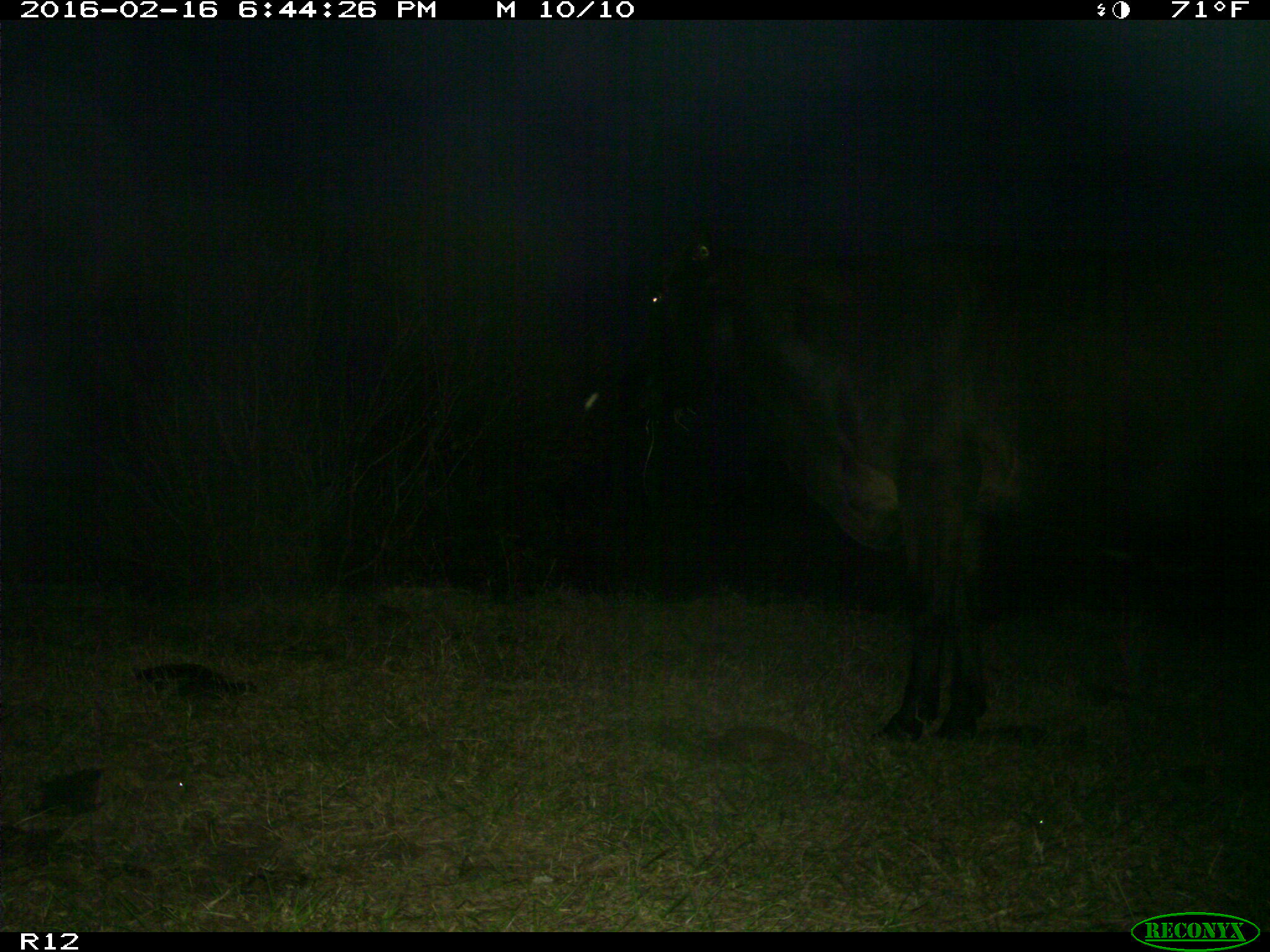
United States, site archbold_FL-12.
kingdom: Animalia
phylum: Chordata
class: Mammalia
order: Artiodactyla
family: Bovidae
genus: Bos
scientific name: Bos taurus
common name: domestic cow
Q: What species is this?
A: Bos taurus (domestic cow).